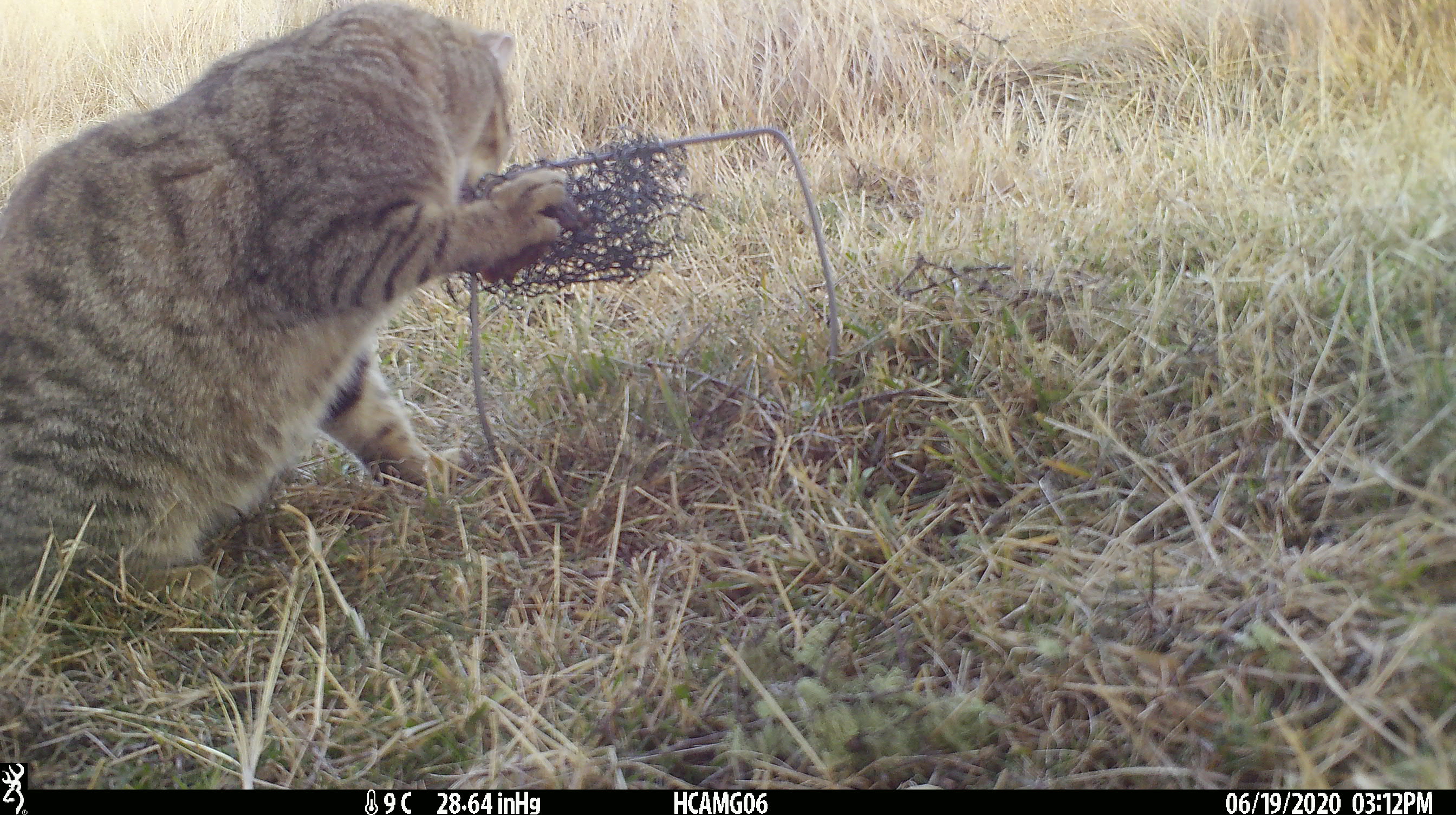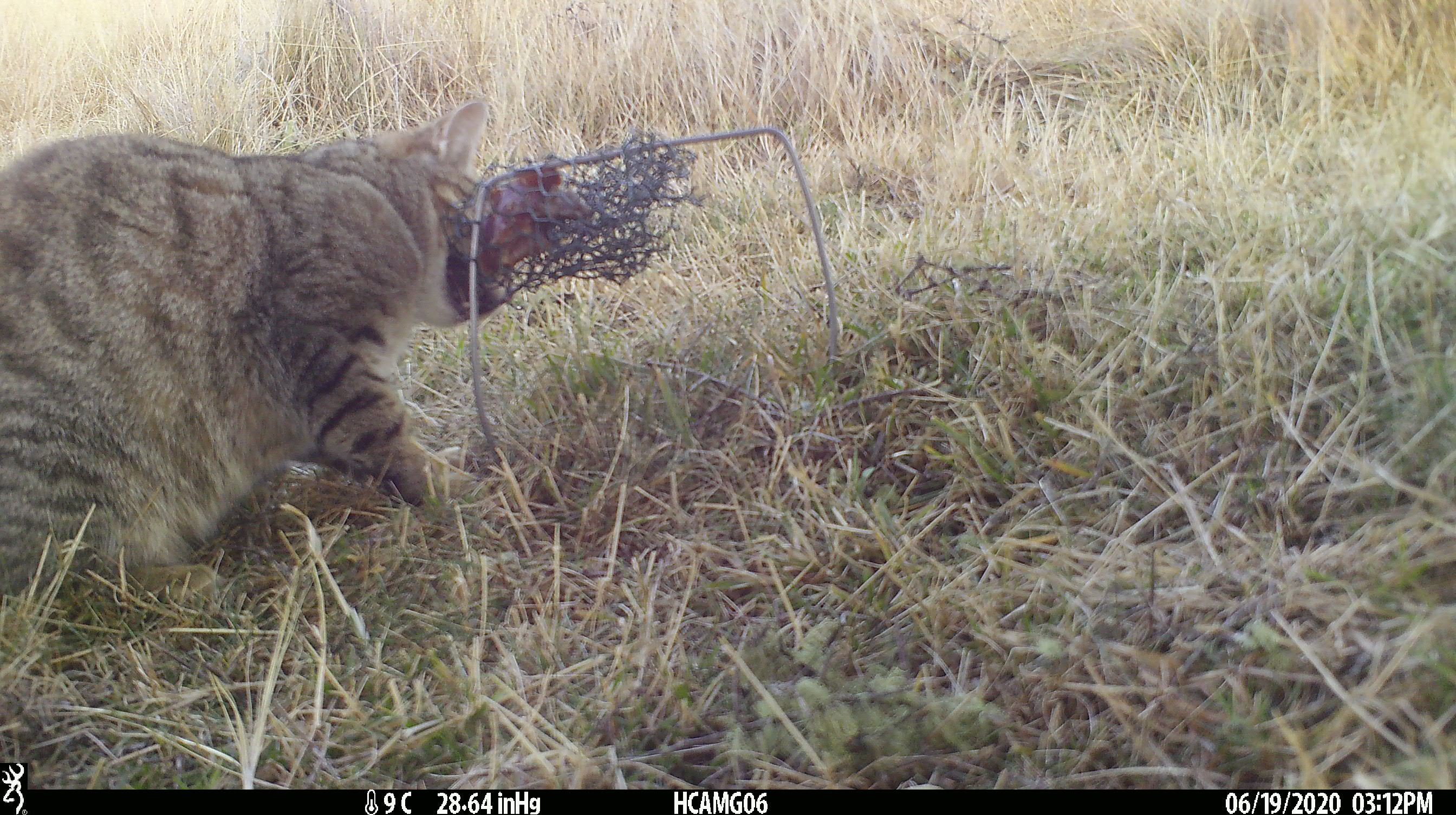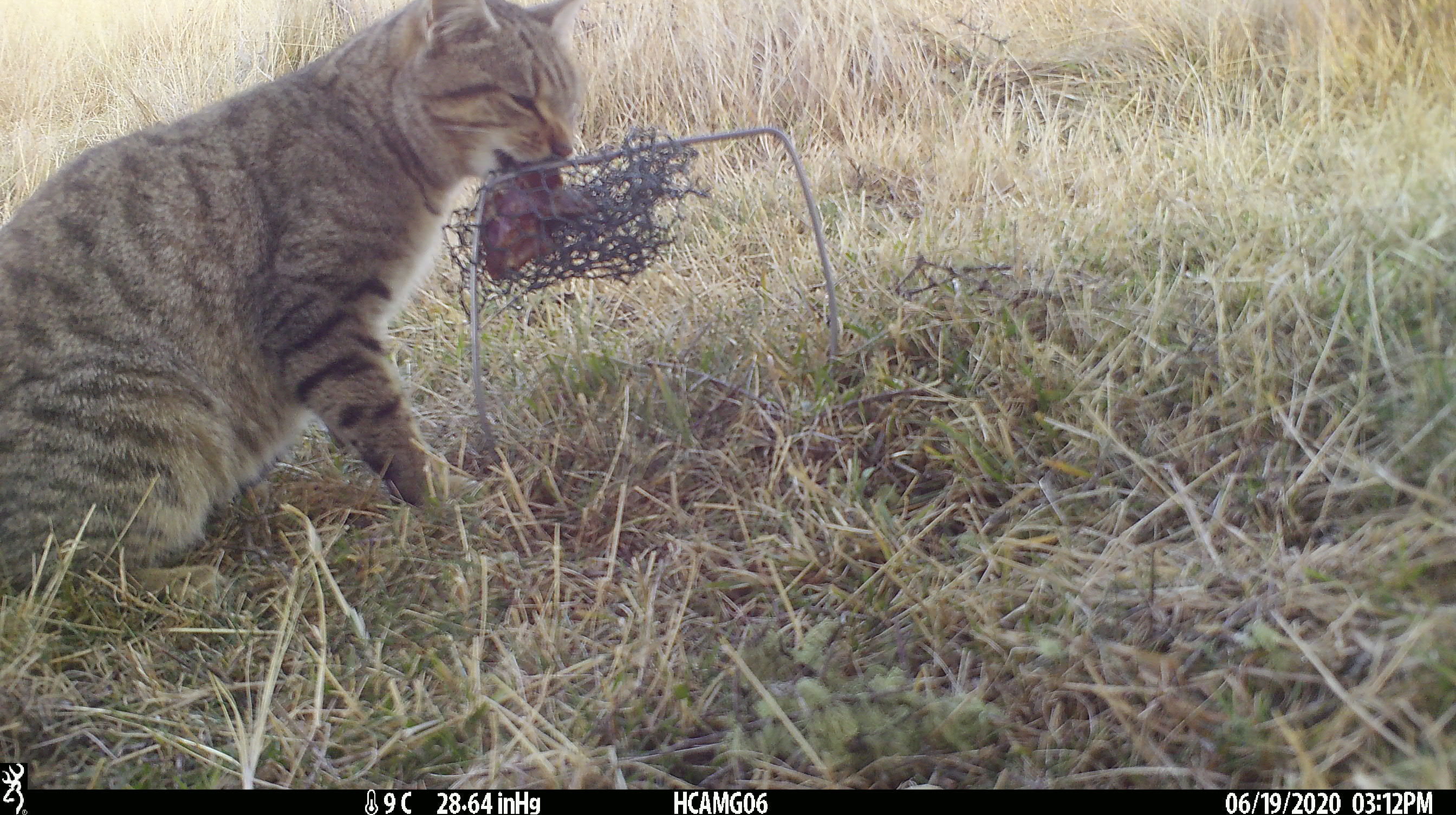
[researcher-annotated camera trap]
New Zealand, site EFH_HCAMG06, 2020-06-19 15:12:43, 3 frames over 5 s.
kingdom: Animalia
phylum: Chordata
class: Mammalia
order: Carnivora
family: Felidae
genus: Felis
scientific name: Felis catus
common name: domestic cat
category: cat